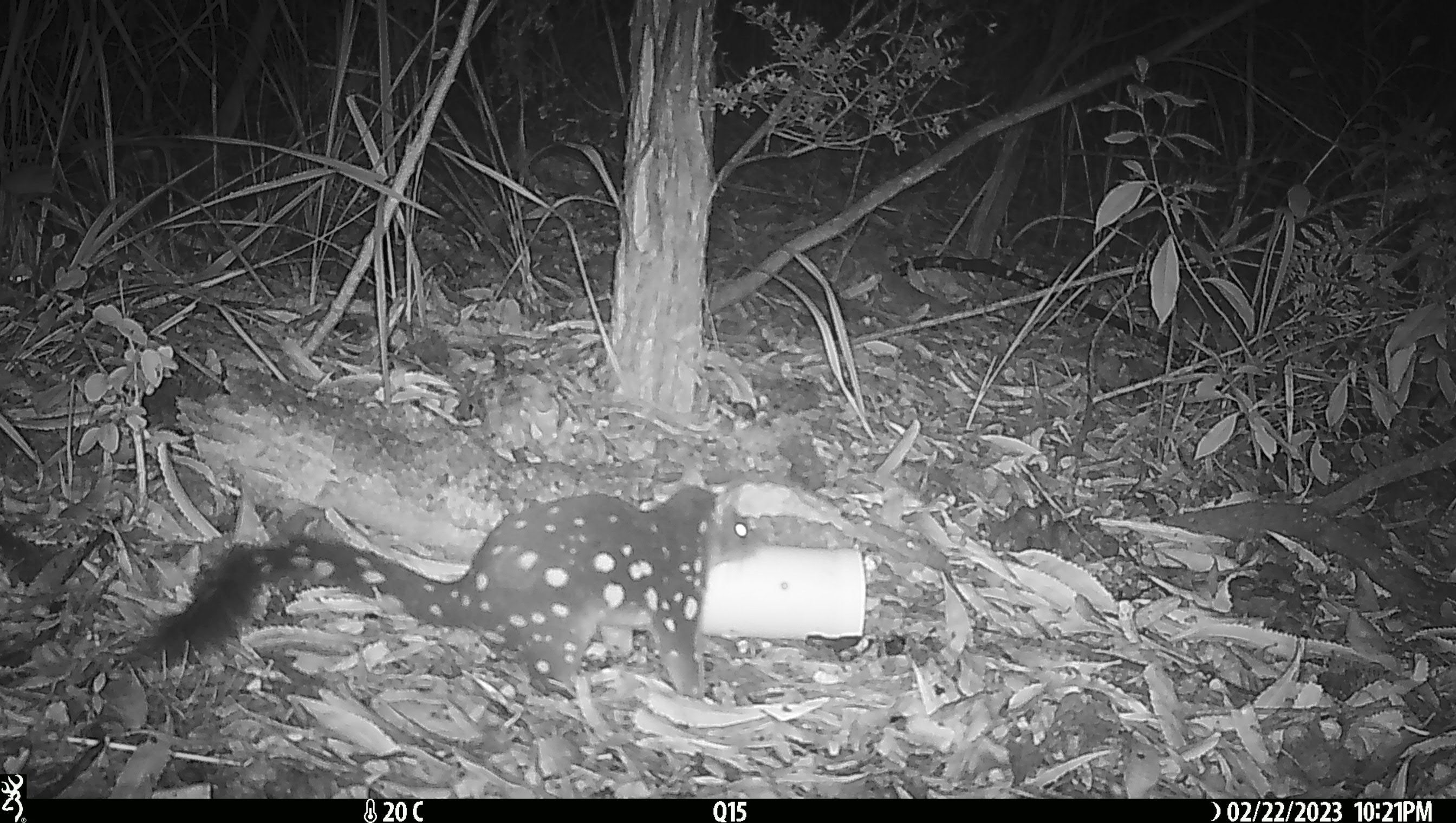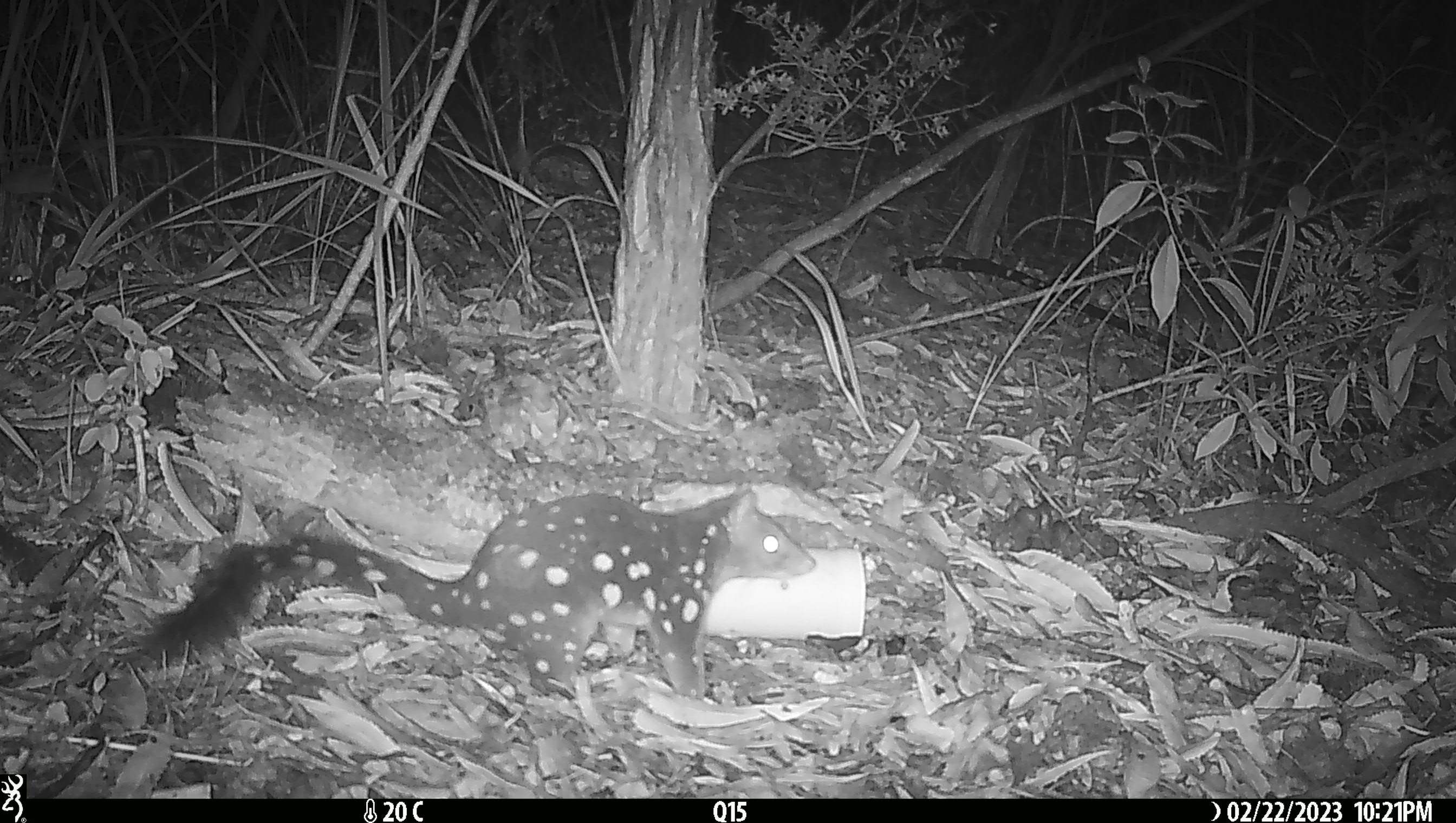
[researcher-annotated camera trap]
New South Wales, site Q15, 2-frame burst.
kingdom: Animalia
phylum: Chordata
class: Mammalia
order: Dasyuromorphia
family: Dasyuridae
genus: Dasyurus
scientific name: Dasyurus maculatus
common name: spotted-tailed quoll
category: quoll